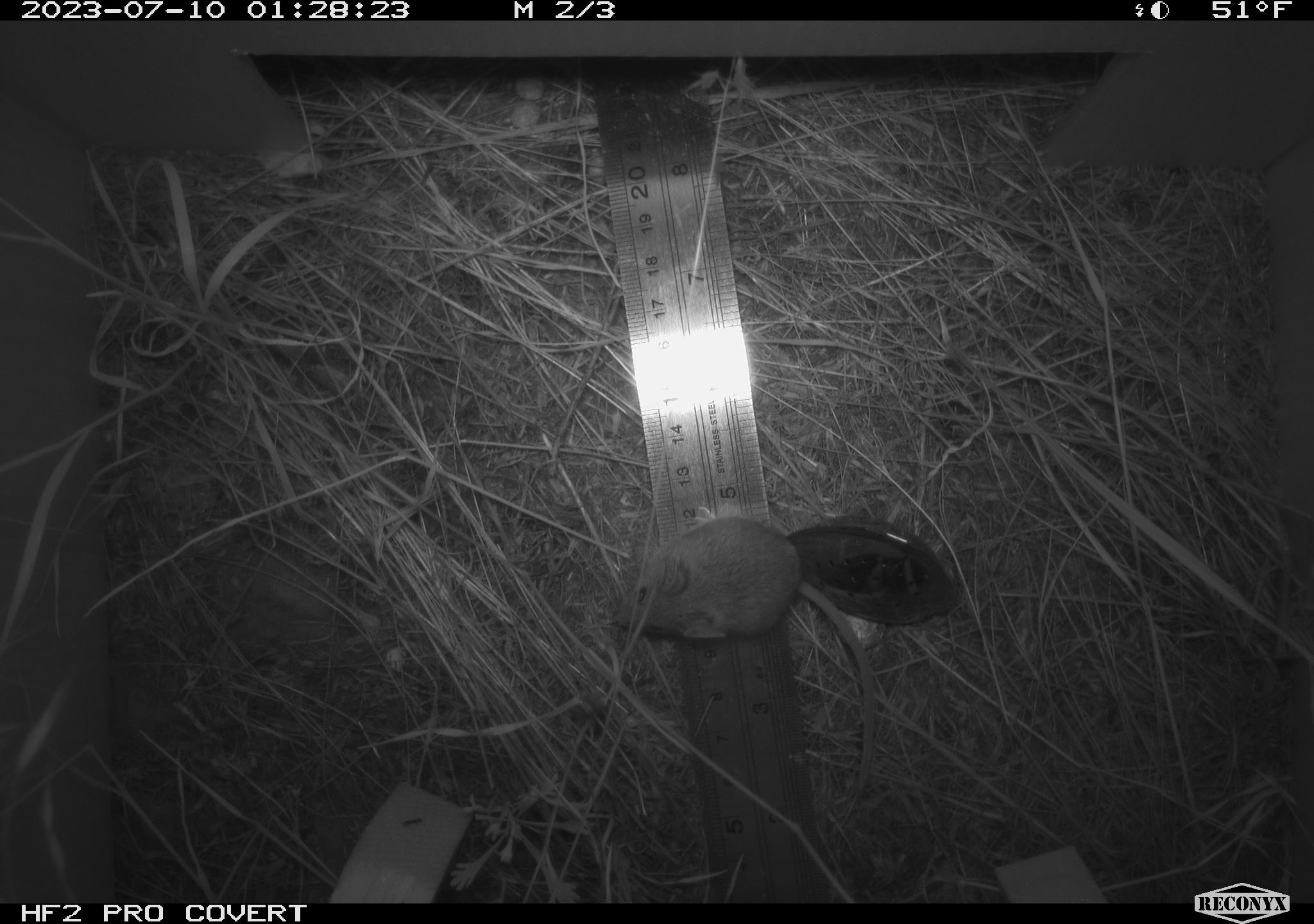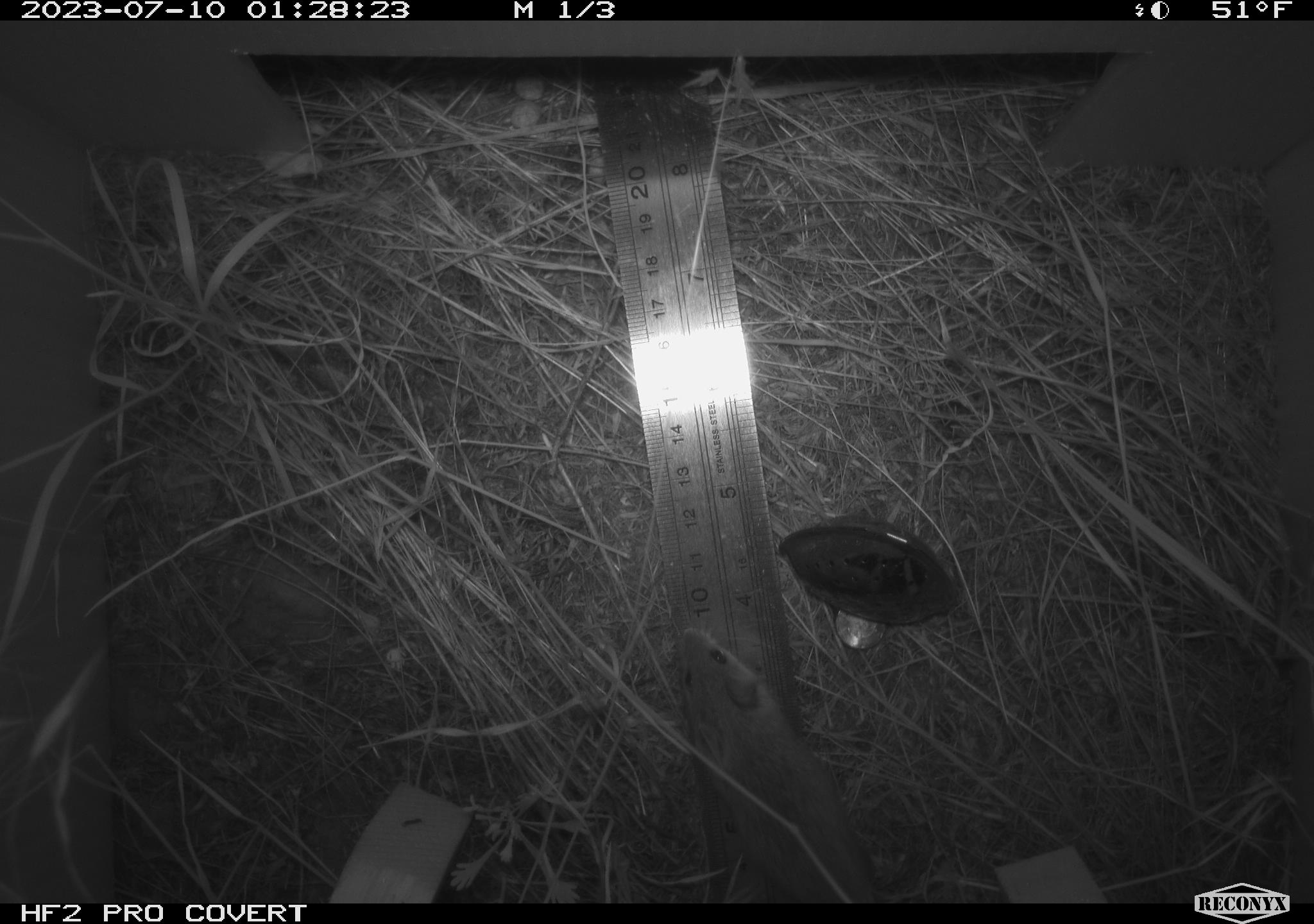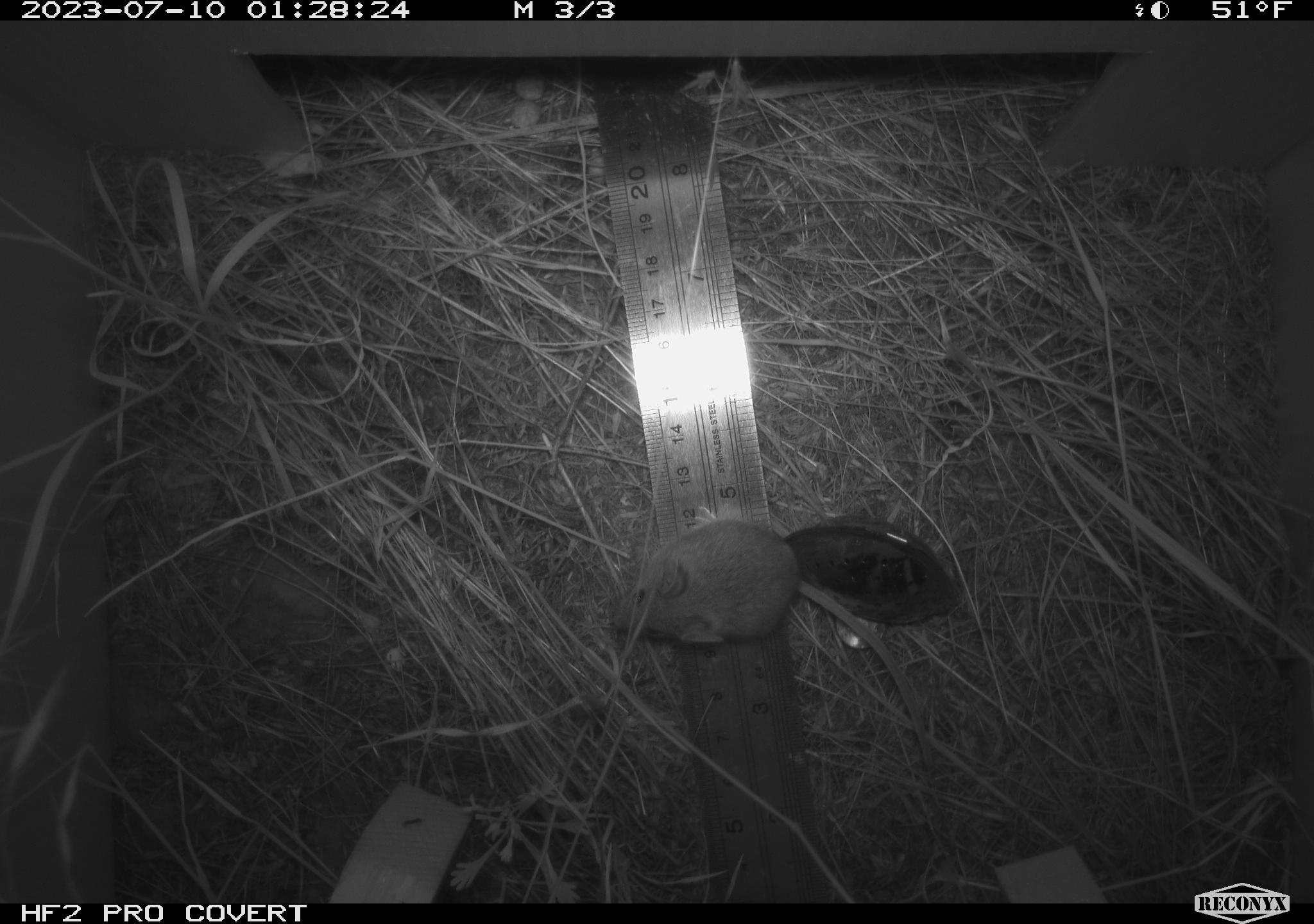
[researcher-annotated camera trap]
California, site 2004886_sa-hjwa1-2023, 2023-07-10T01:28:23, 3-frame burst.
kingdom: Animalia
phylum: Chordata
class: Mammalia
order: Rodentia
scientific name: Rodentia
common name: mouse species